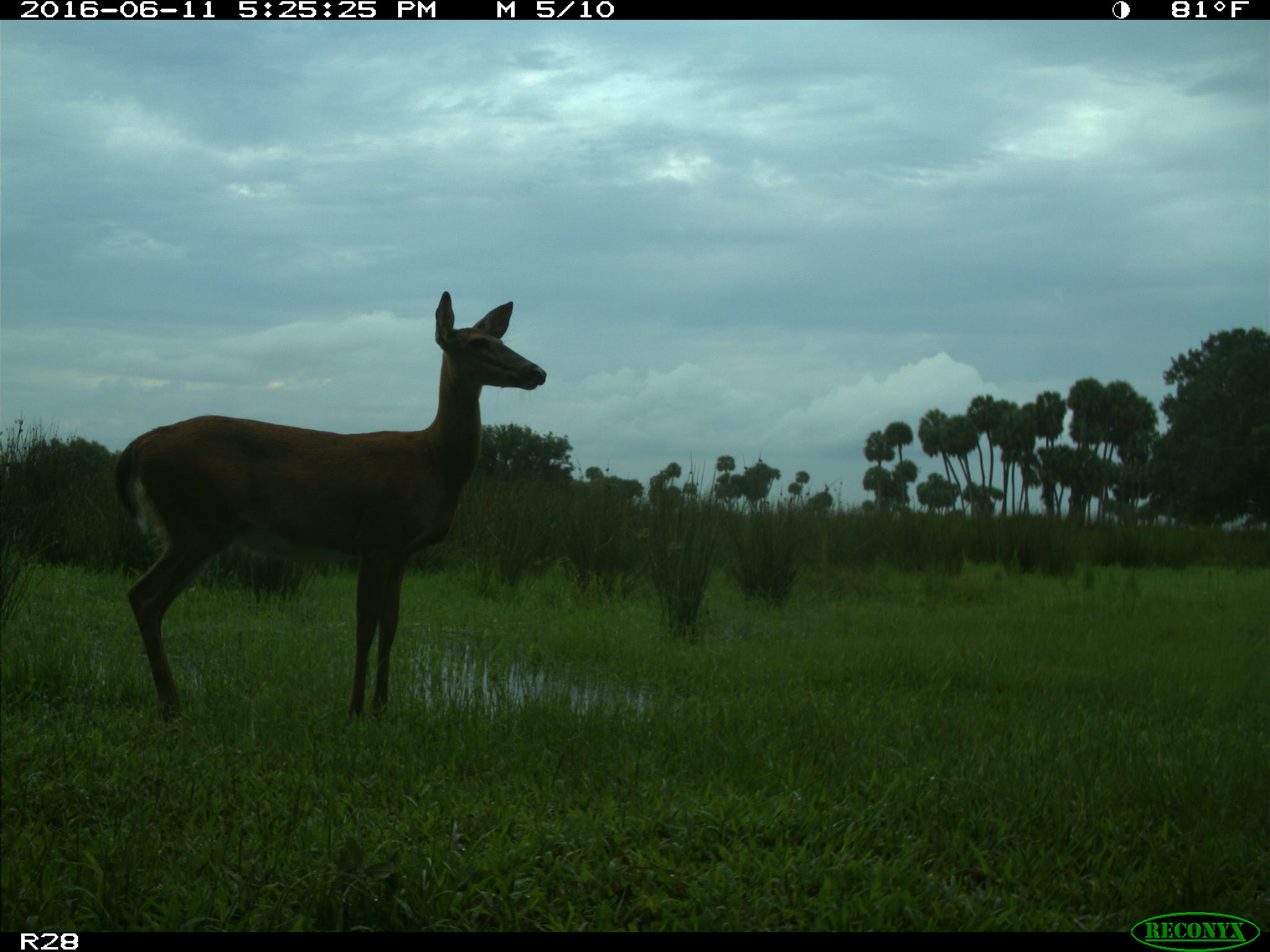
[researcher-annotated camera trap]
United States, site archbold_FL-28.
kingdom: Animalia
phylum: Chordata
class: Mammalia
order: Artiodactyla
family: Cervidae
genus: Odocoileus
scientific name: Odocoileus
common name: deer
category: unidentified deer